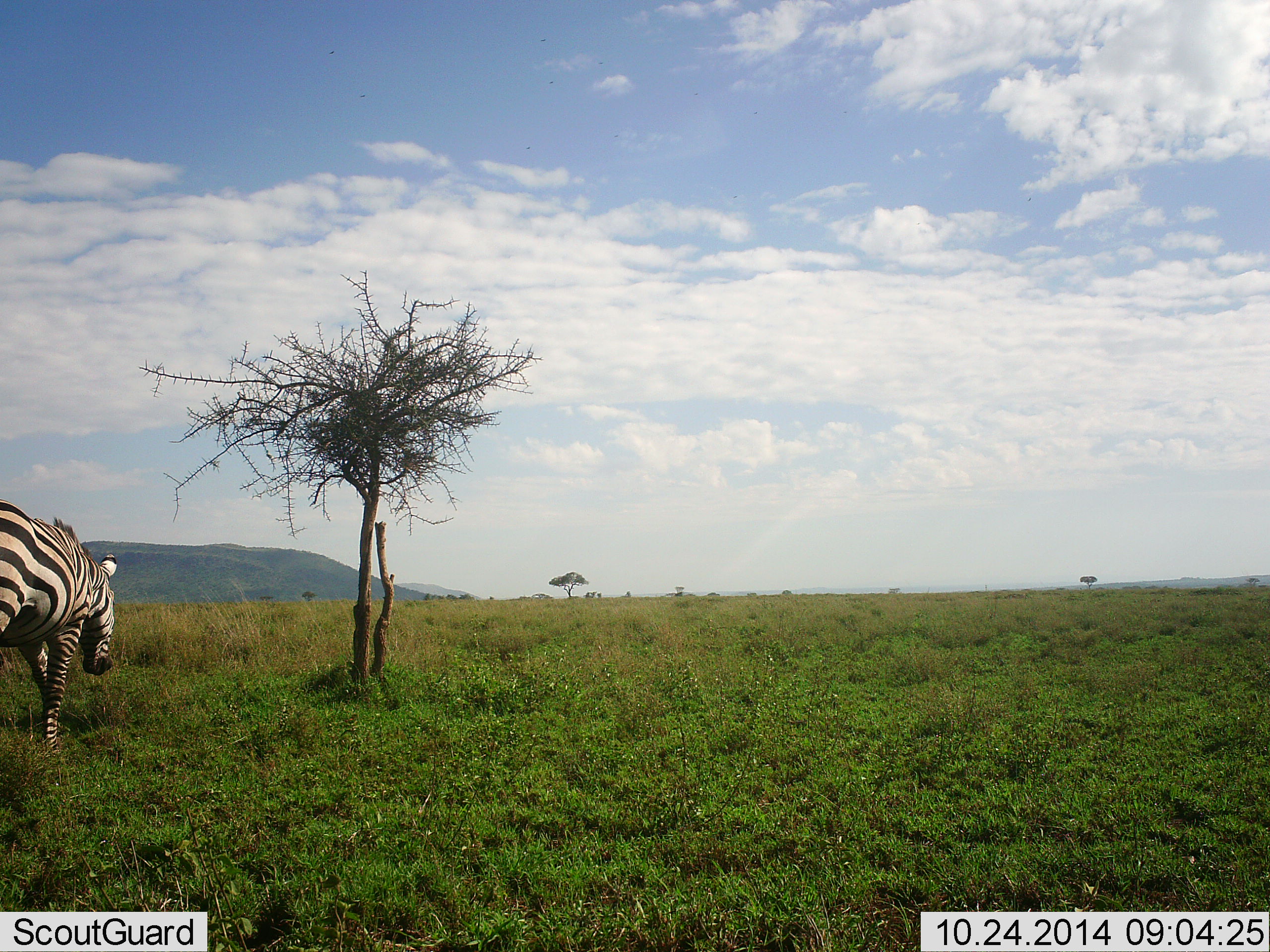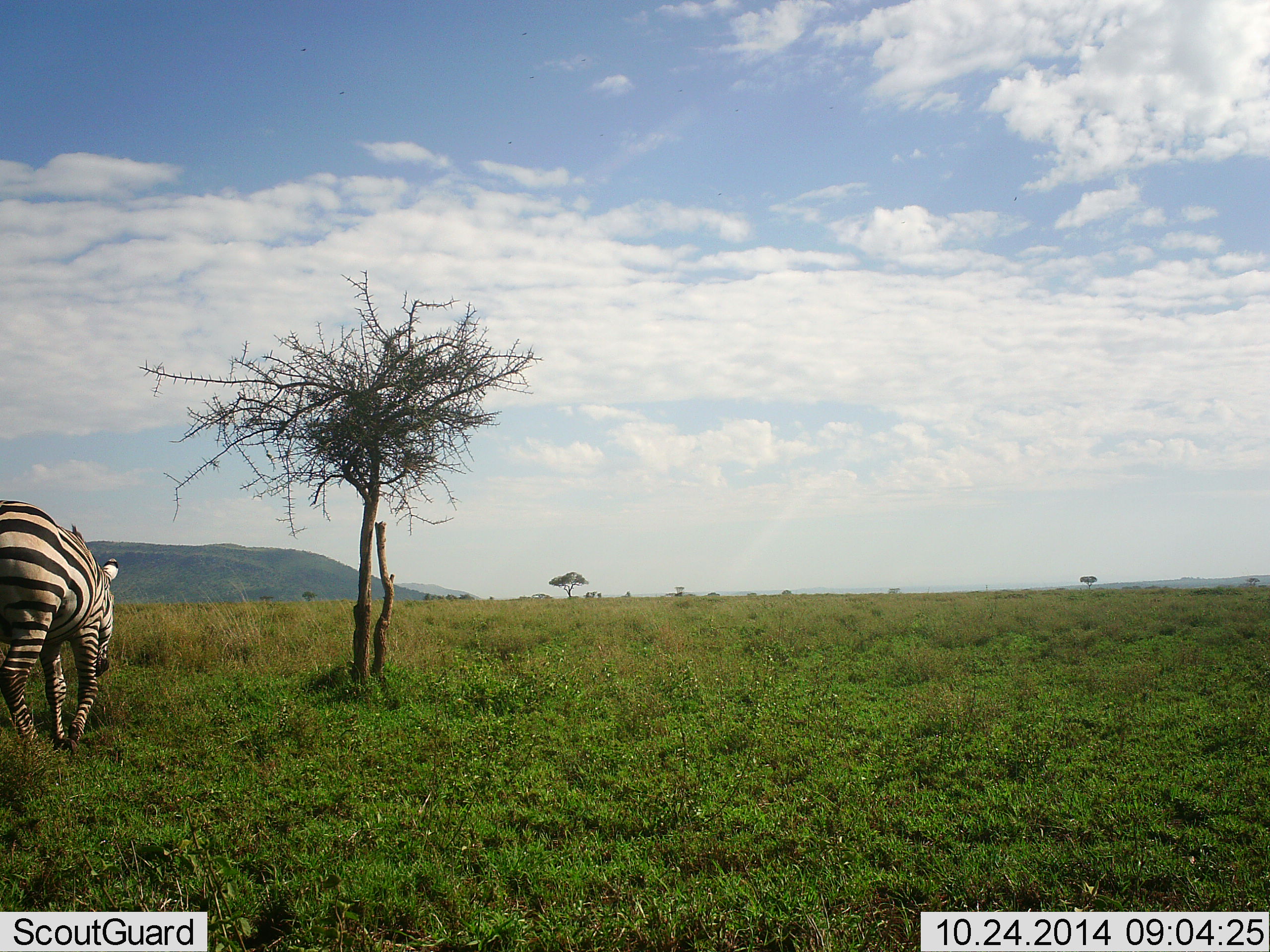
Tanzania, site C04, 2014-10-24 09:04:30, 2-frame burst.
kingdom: Animalia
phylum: Chordata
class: Mammalia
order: Perissodactyla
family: Equidae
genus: Equus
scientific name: Equus quagga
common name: plains zebra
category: zebra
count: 1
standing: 0%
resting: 0%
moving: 90%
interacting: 0%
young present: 0%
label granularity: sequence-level